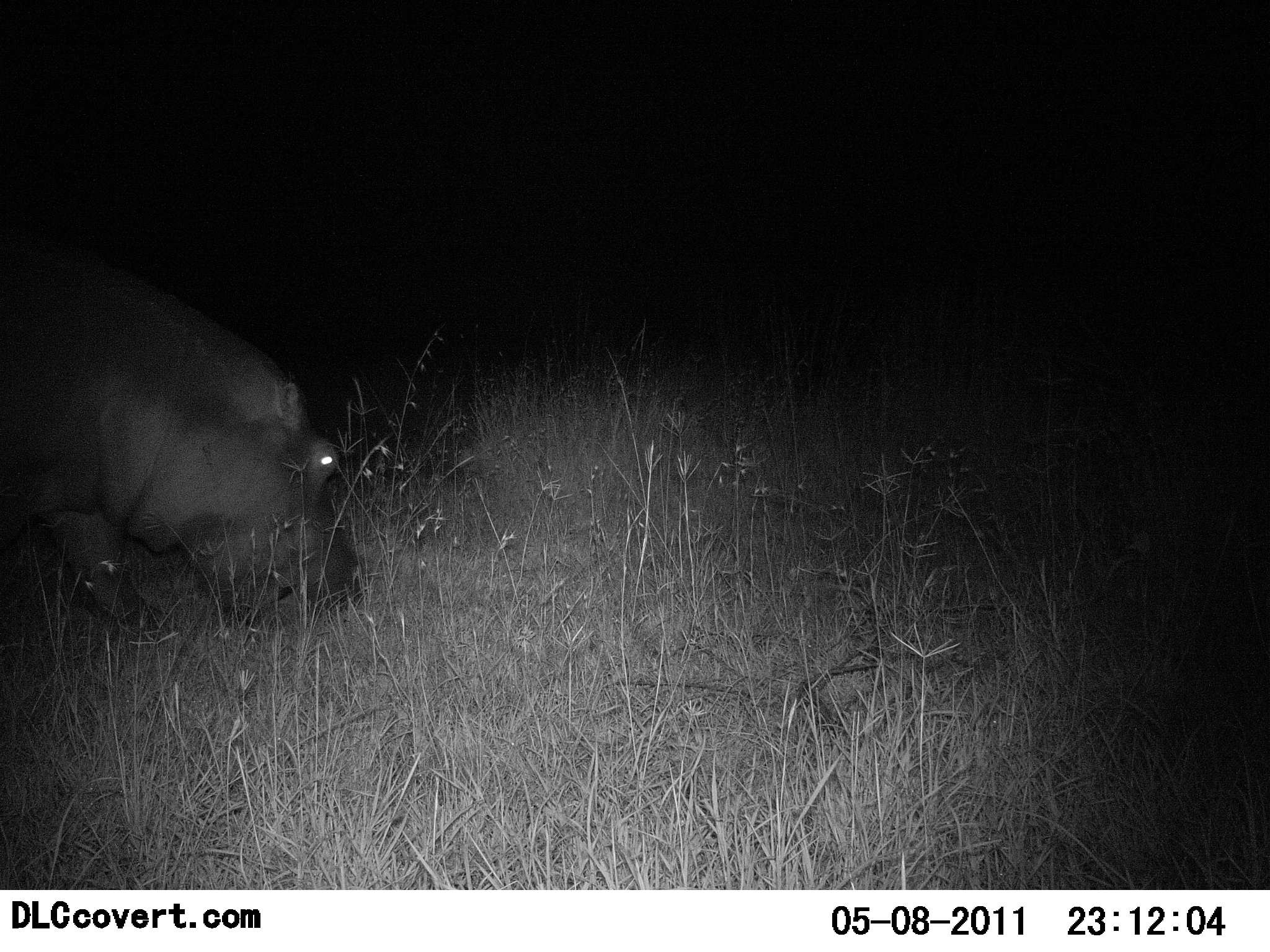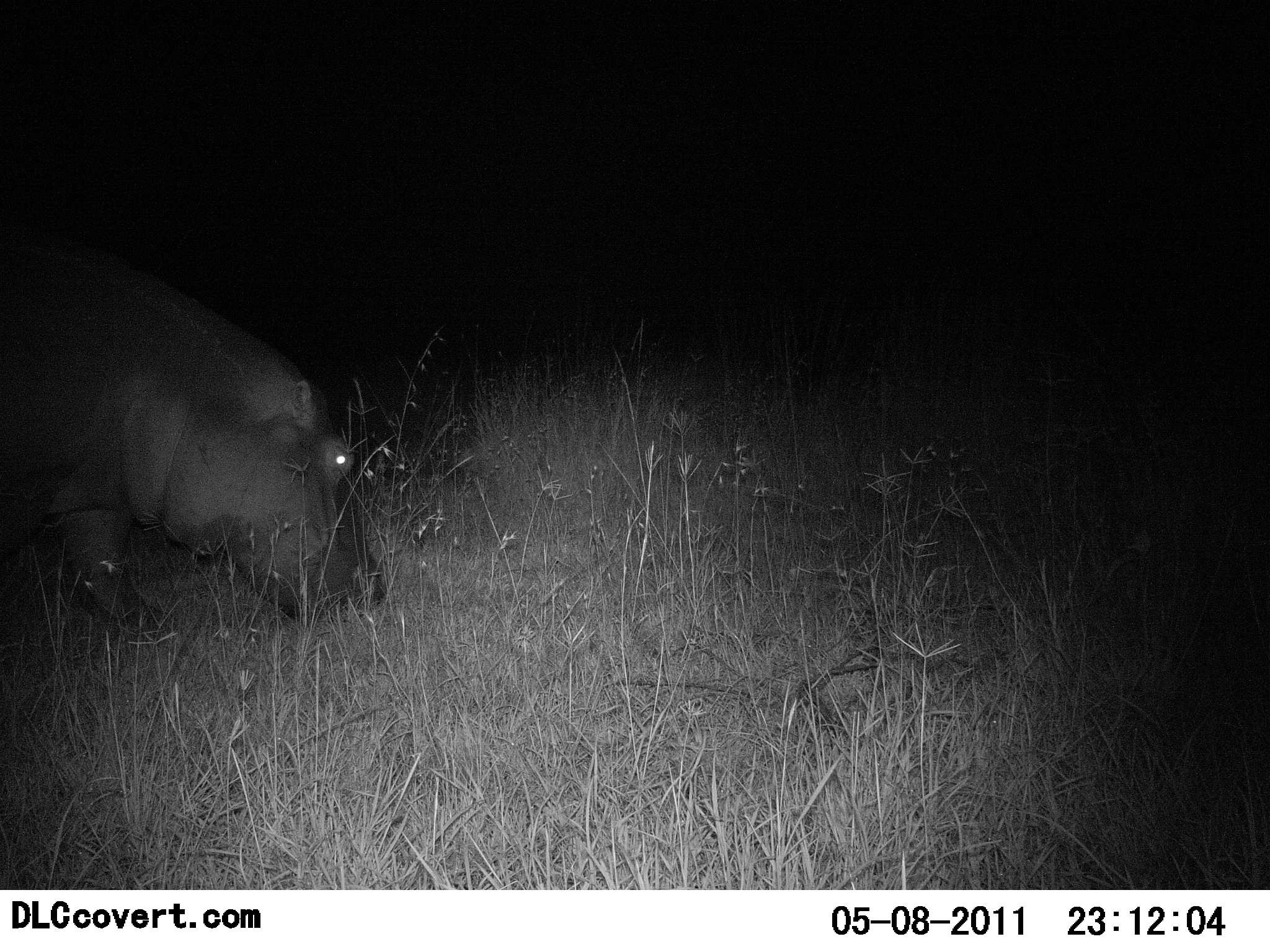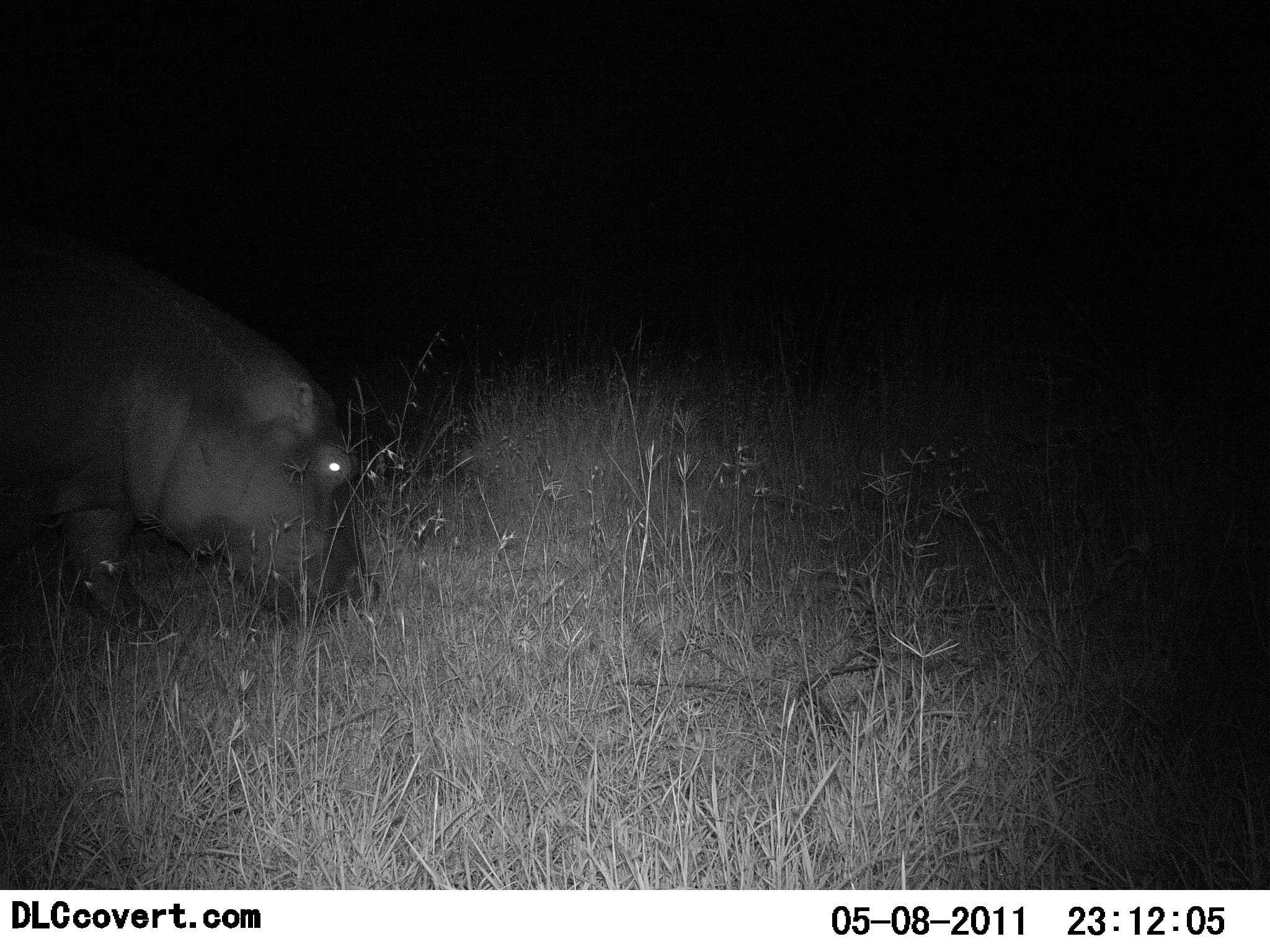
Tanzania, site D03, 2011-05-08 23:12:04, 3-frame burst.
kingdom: Animalia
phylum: Chordata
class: Mammalia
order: Artiodactyla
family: Hippopotamidae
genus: Hippopotamus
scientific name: Hippopotamus amphibius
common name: hippopotamus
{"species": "hippopotamus (Hippopotamus amphibius)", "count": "1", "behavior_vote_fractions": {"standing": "17%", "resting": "0%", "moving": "8%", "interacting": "0%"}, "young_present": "0%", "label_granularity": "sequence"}